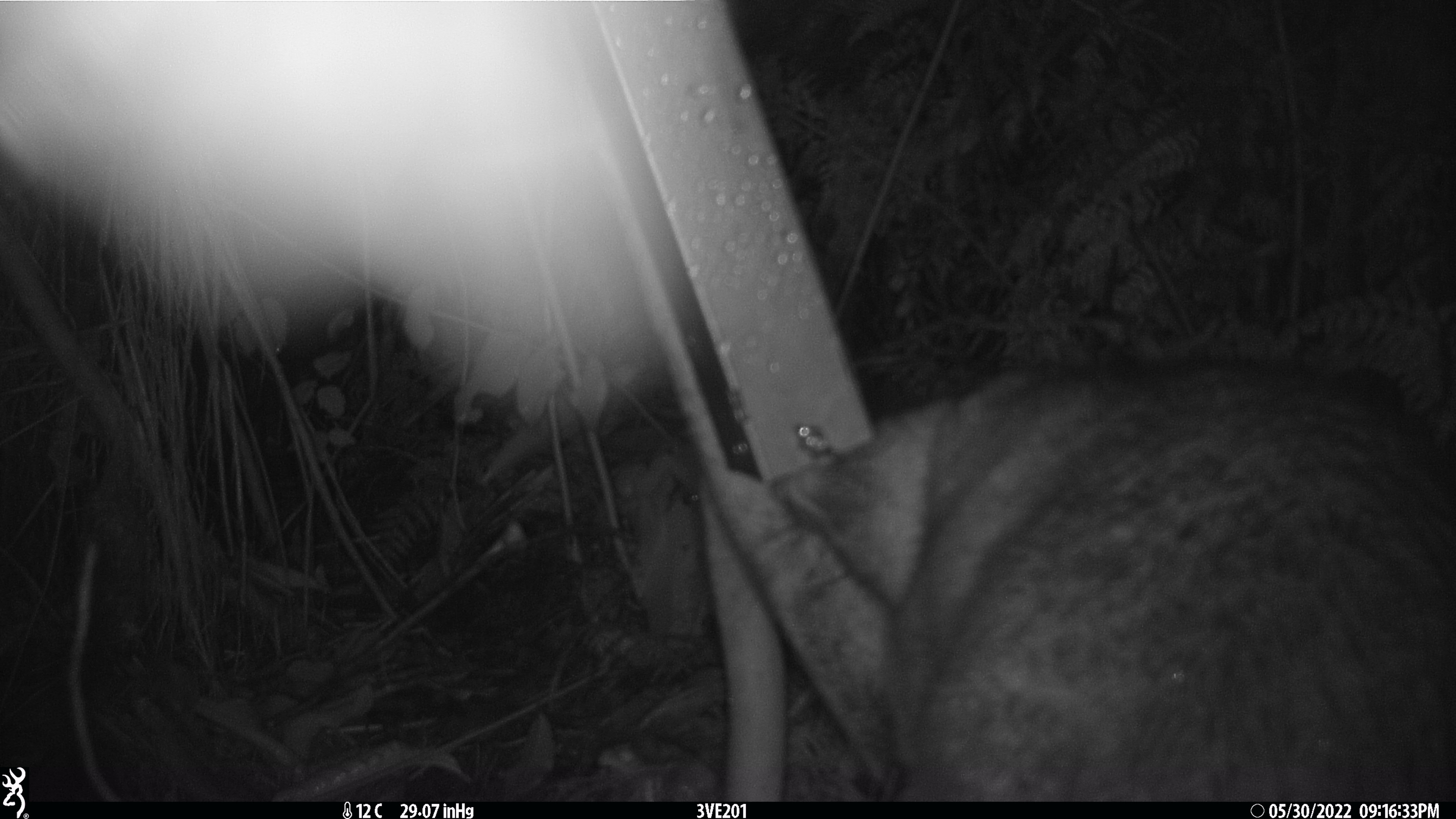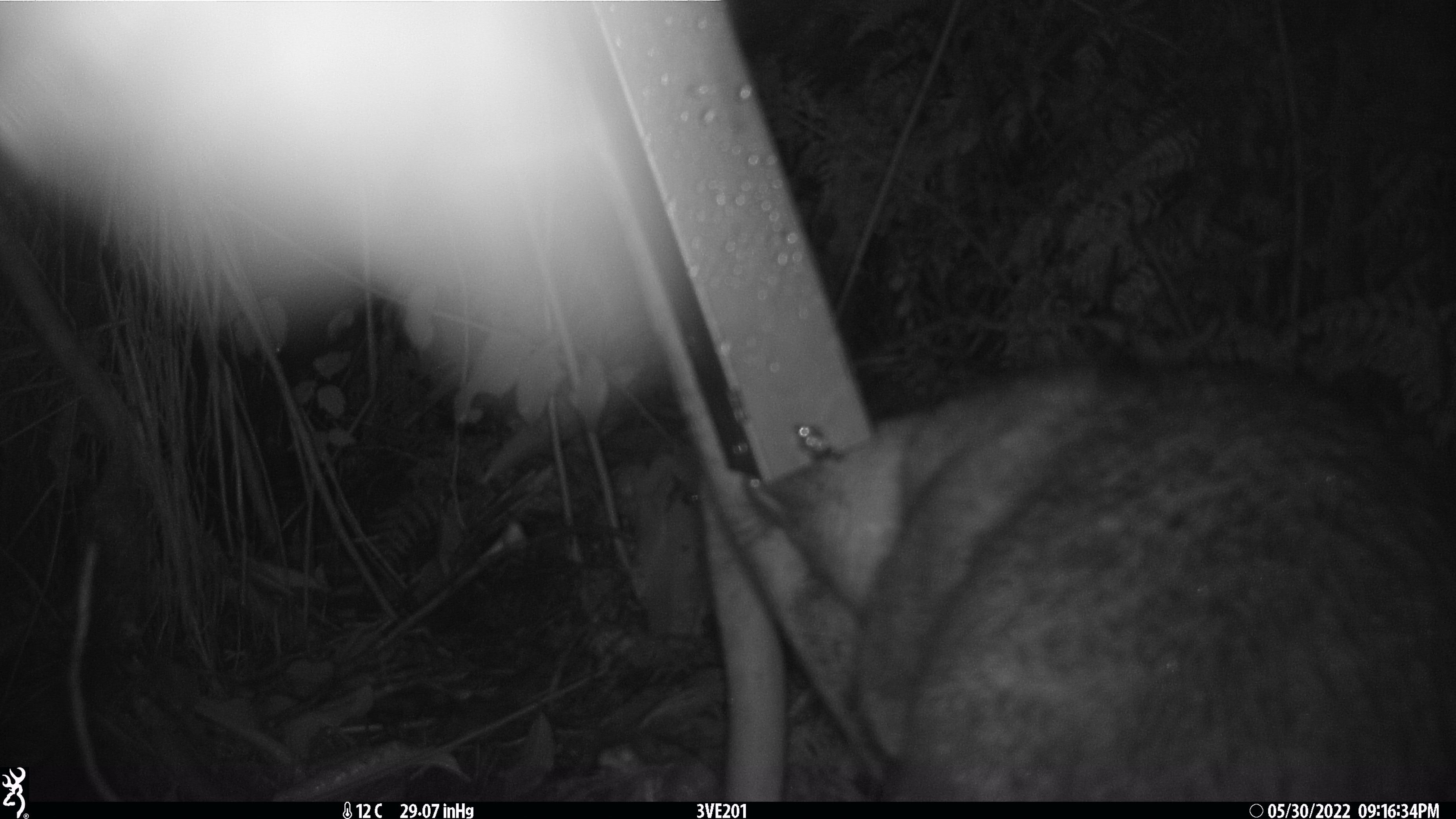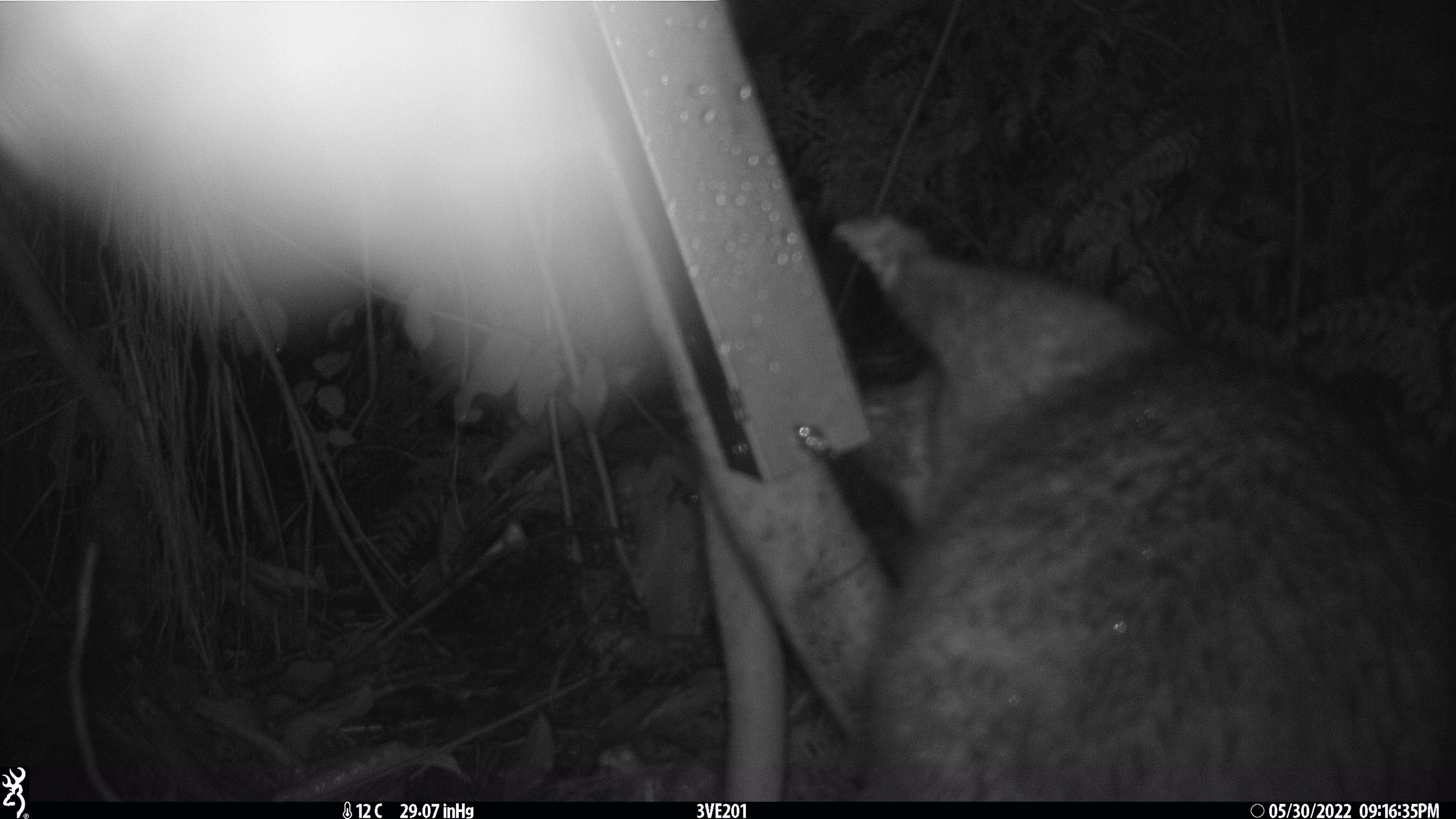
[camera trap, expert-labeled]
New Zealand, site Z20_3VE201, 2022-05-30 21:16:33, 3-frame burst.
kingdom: Animalia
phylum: Chordata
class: Mammalia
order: Diprotodontia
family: Phalangeridae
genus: Trichosurus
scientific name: Trichosurus vulpecula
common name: common brushtail possum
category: possum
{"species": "possum (common brushtail possum) (Trichosurus vulpecula)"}